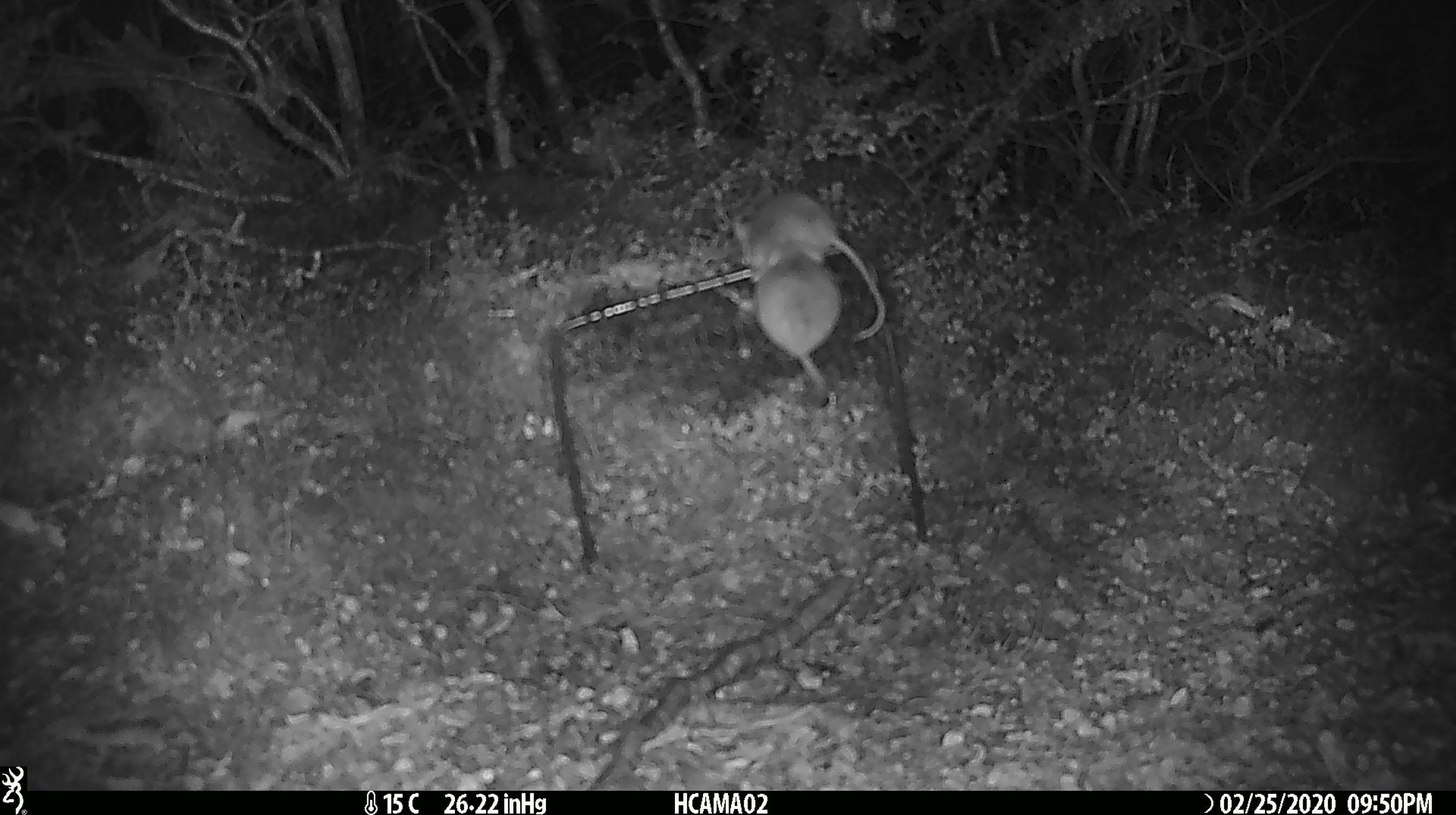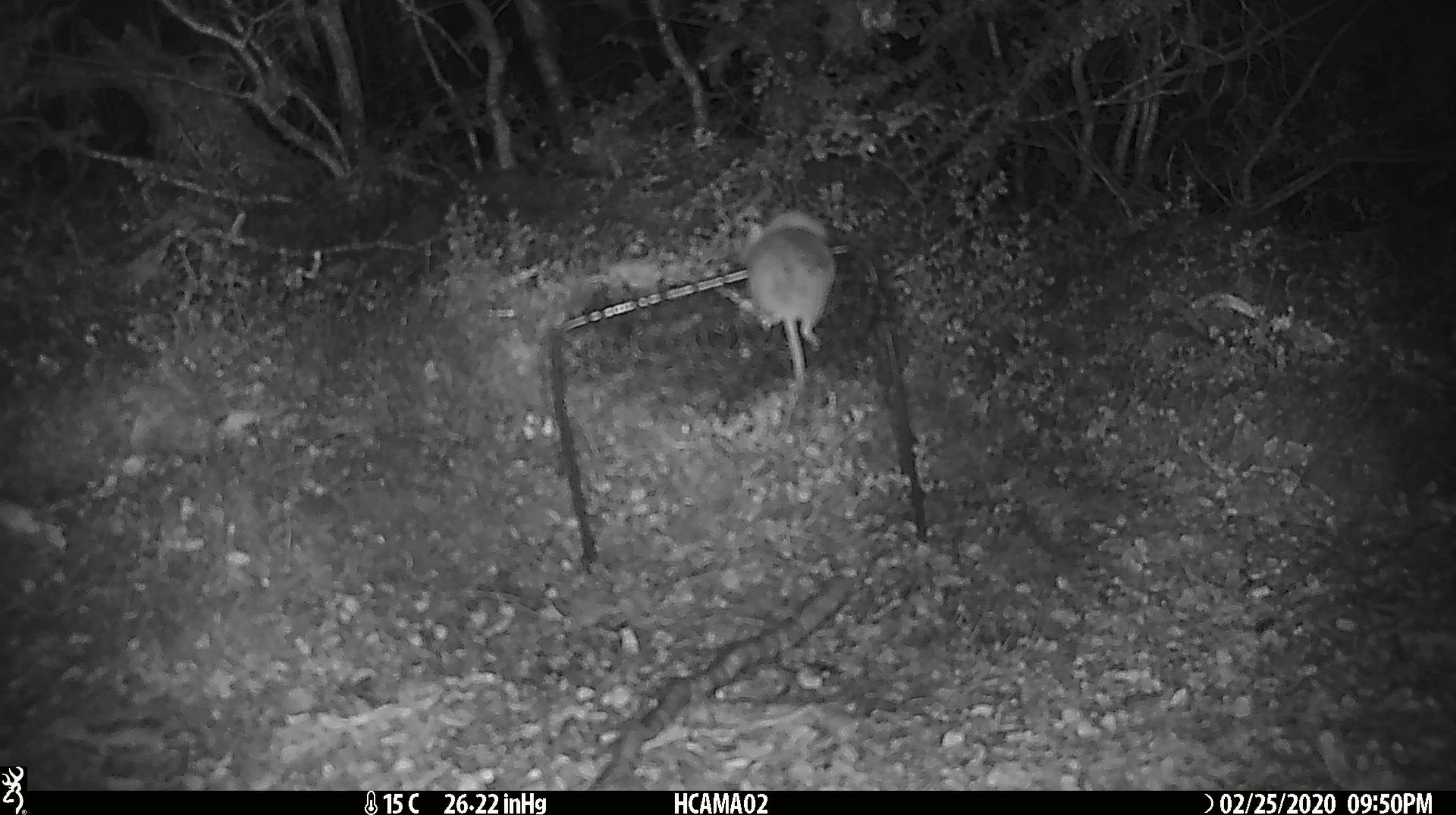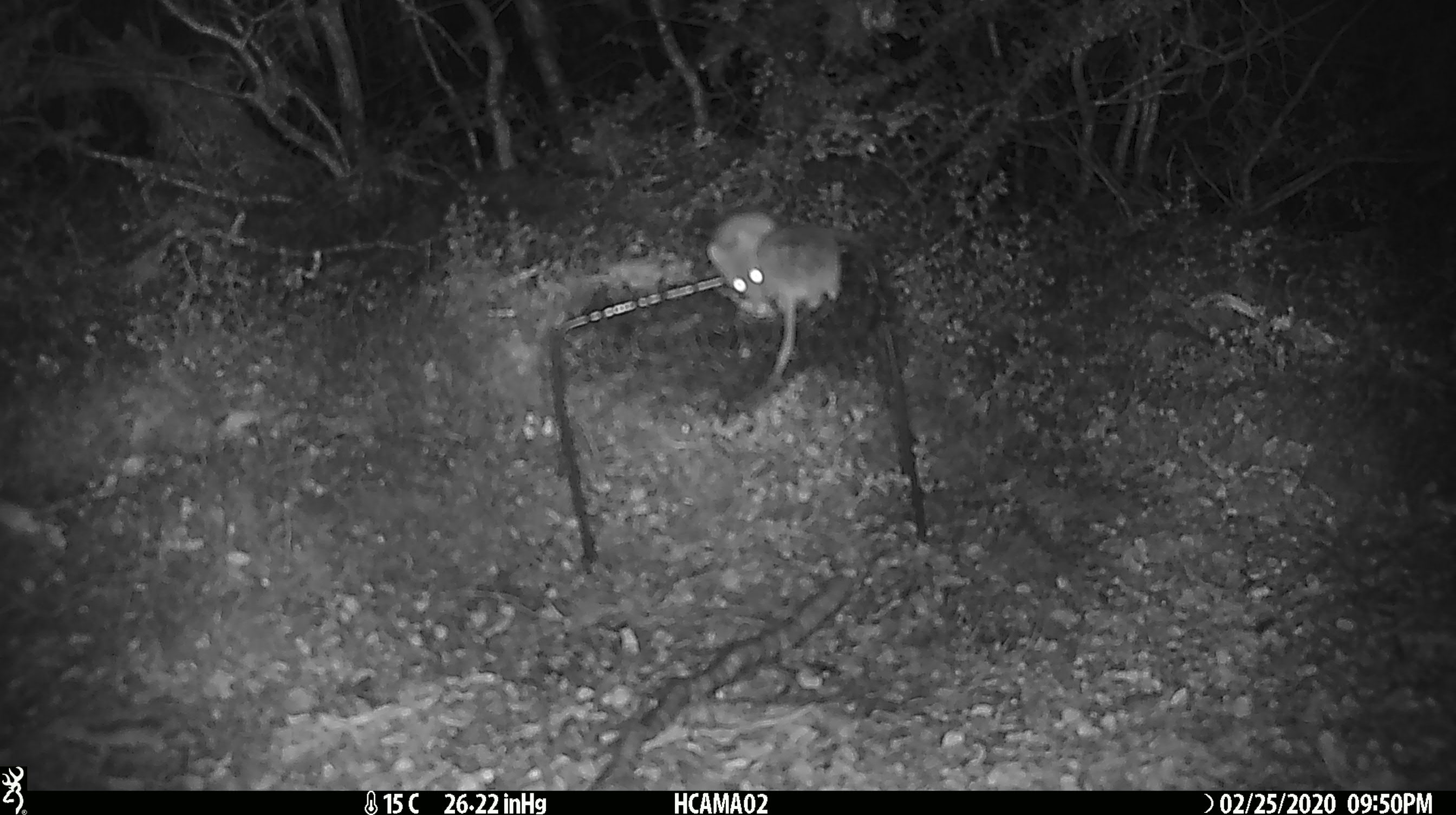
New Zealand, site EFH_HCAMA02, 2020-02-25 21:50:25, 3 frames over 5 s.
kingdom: Animalia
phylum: Chordata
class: Mammalia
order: Rodentia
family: Muridae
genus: Mus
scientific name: Mus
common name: mouse